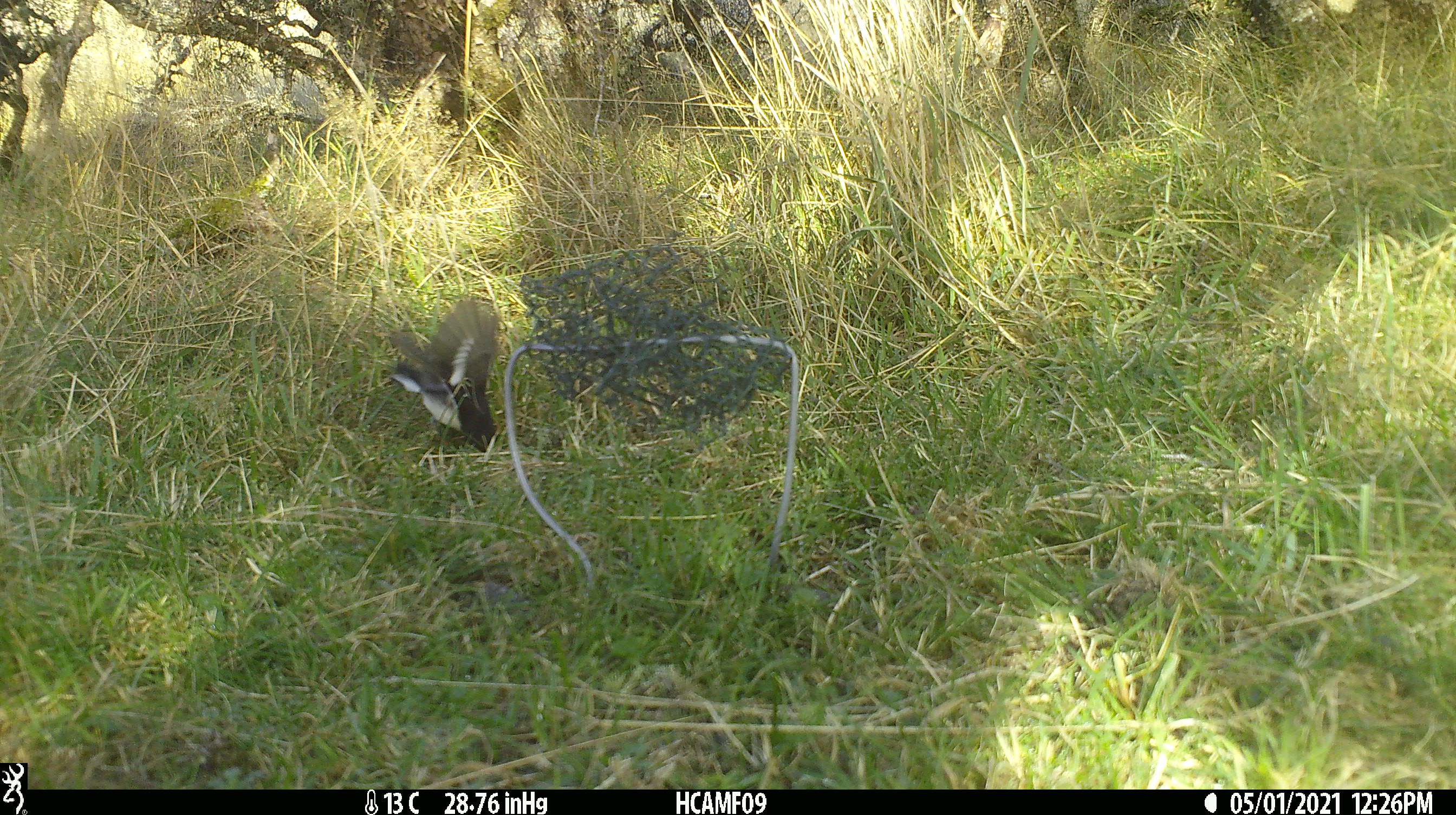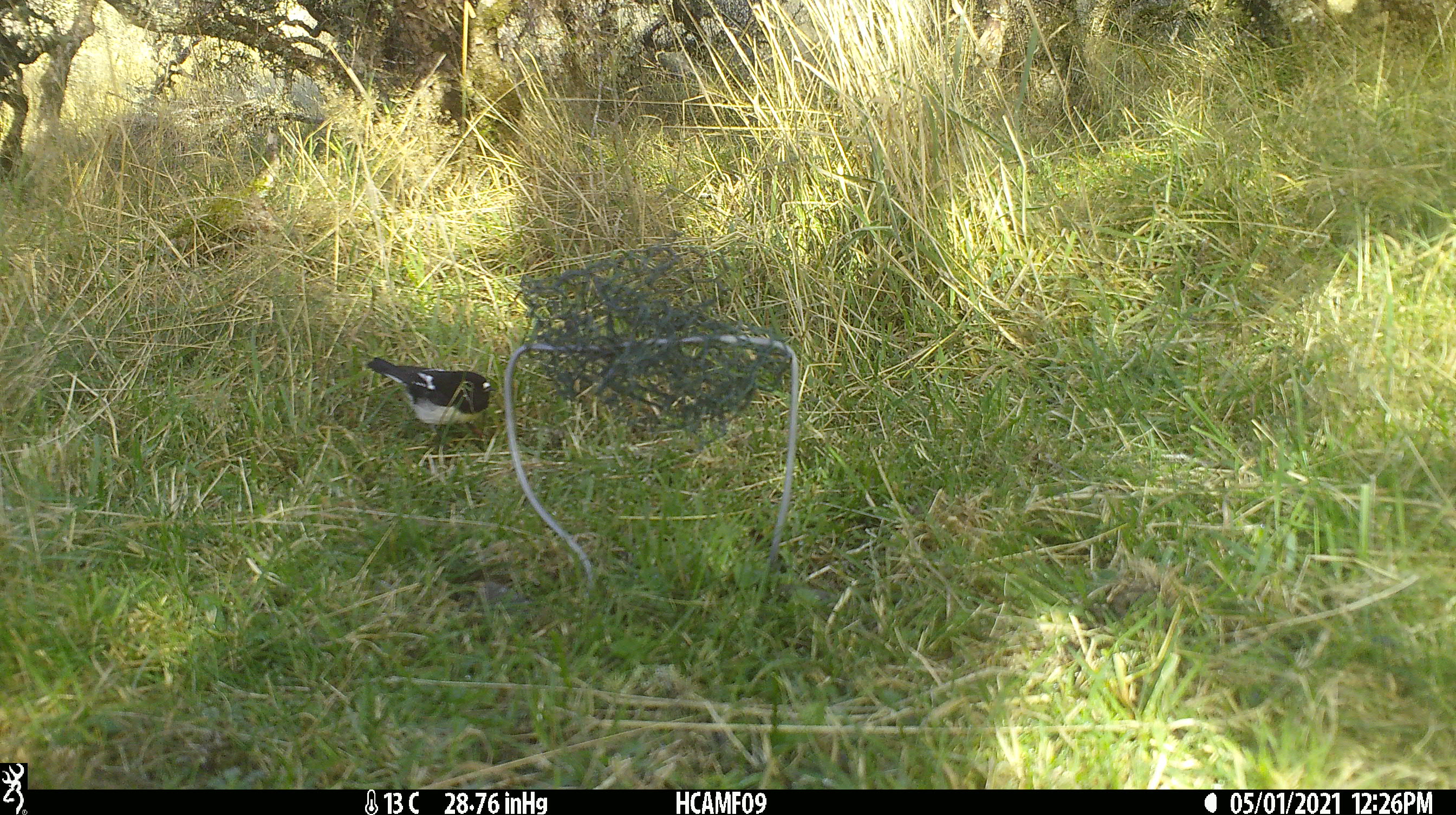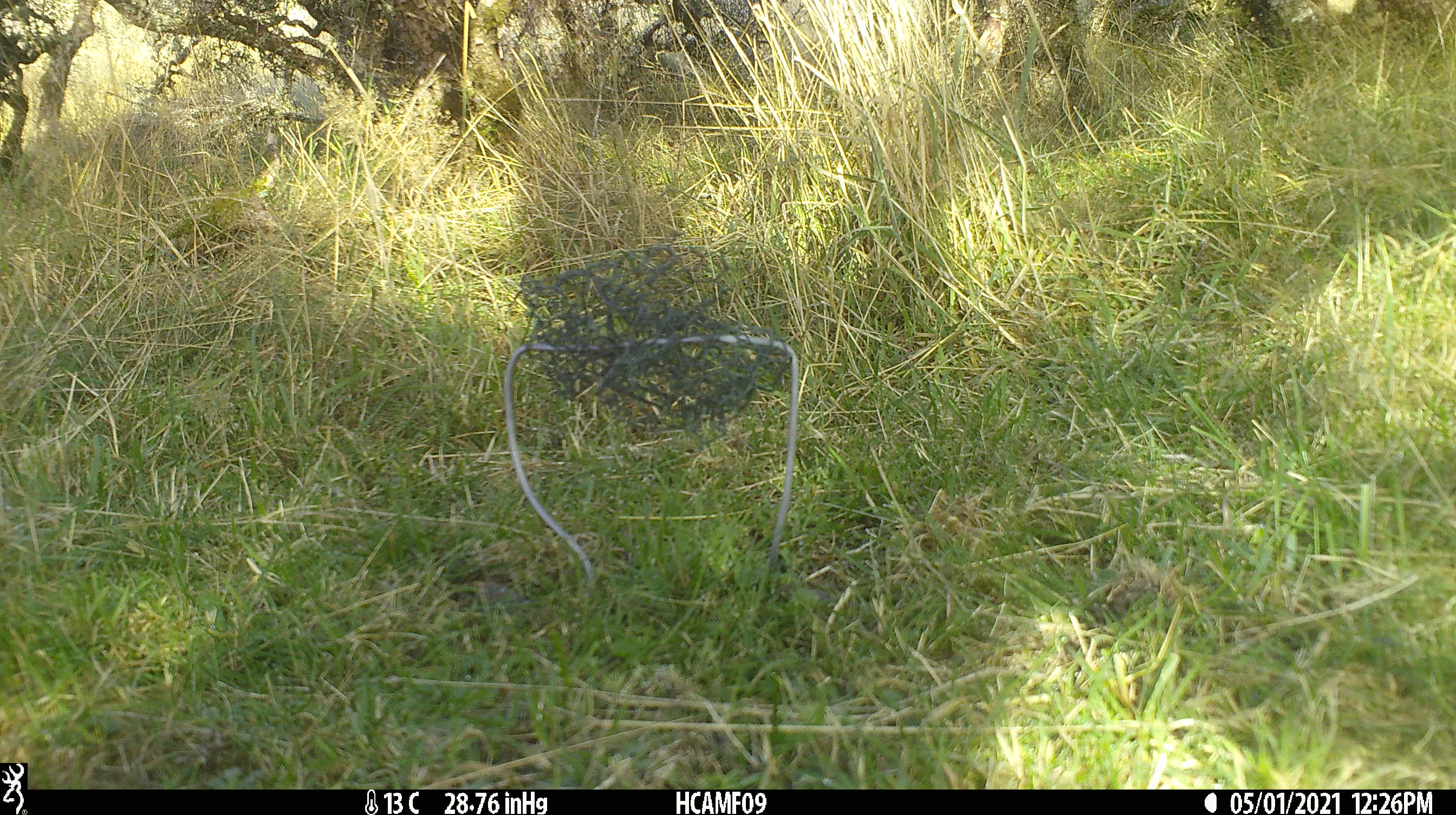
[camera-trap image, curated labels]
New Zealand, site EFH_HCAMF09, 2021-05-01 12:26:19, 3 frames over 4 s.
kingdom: Animalia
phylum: Chordata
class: Aves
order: Passeriformes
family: Petroicidae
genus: Petroica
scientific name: Petroica macrocephala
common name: tomtit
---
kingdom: Animalia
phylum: Chordata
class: Mammalia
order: Artiodactyla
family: Bovidae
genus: Ovis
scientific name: Ovis aries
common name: domestic sheep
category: sheep